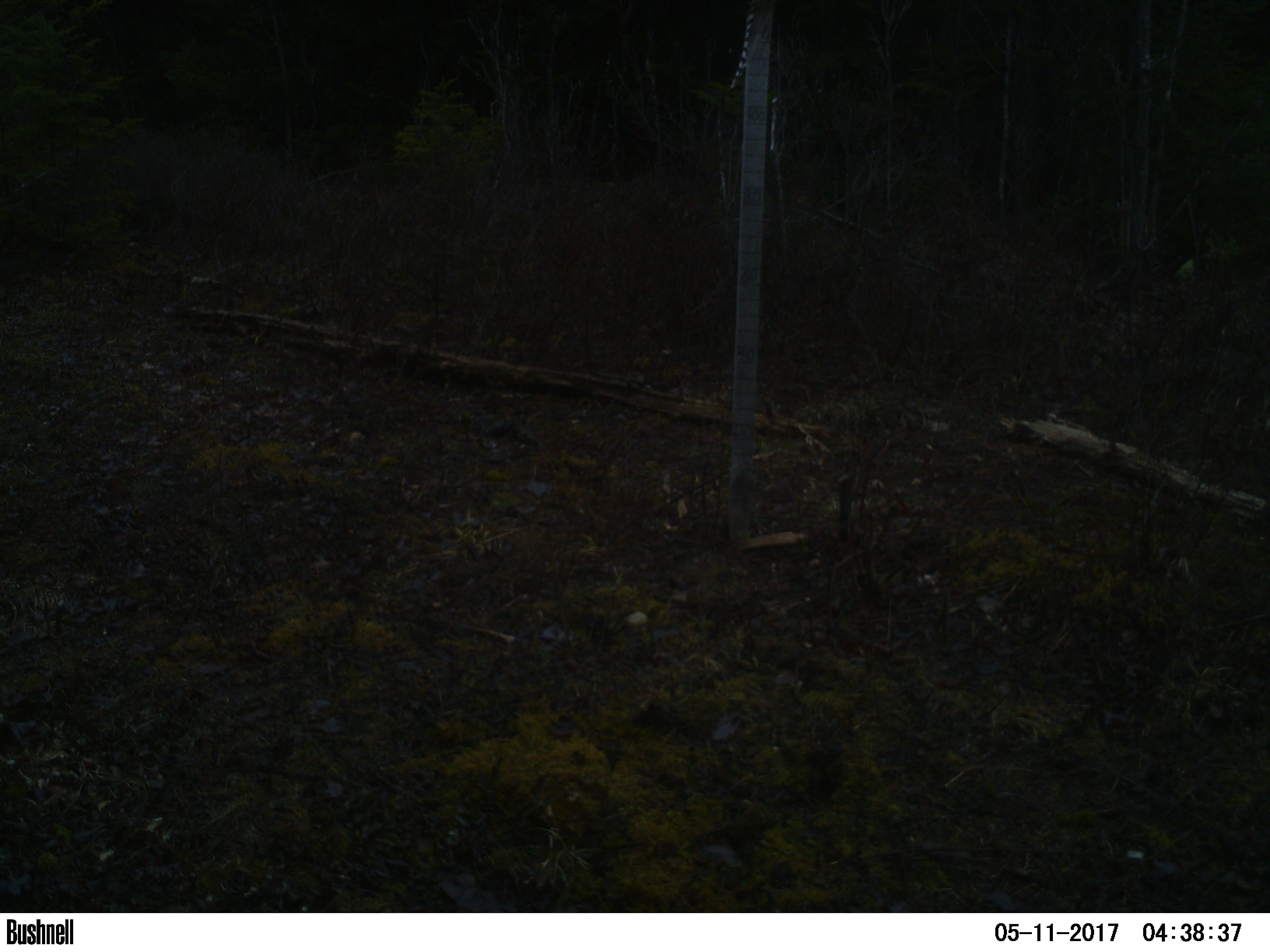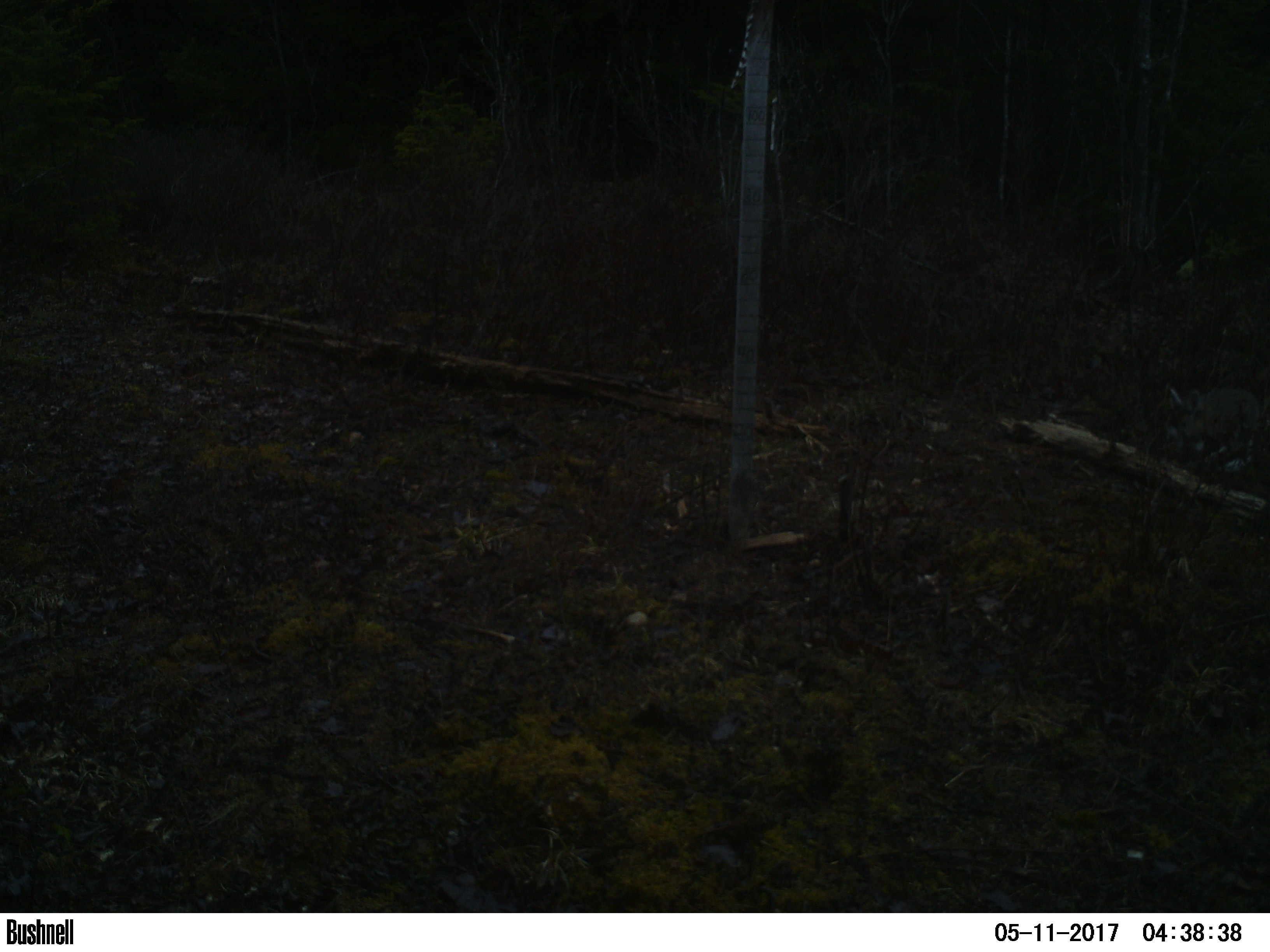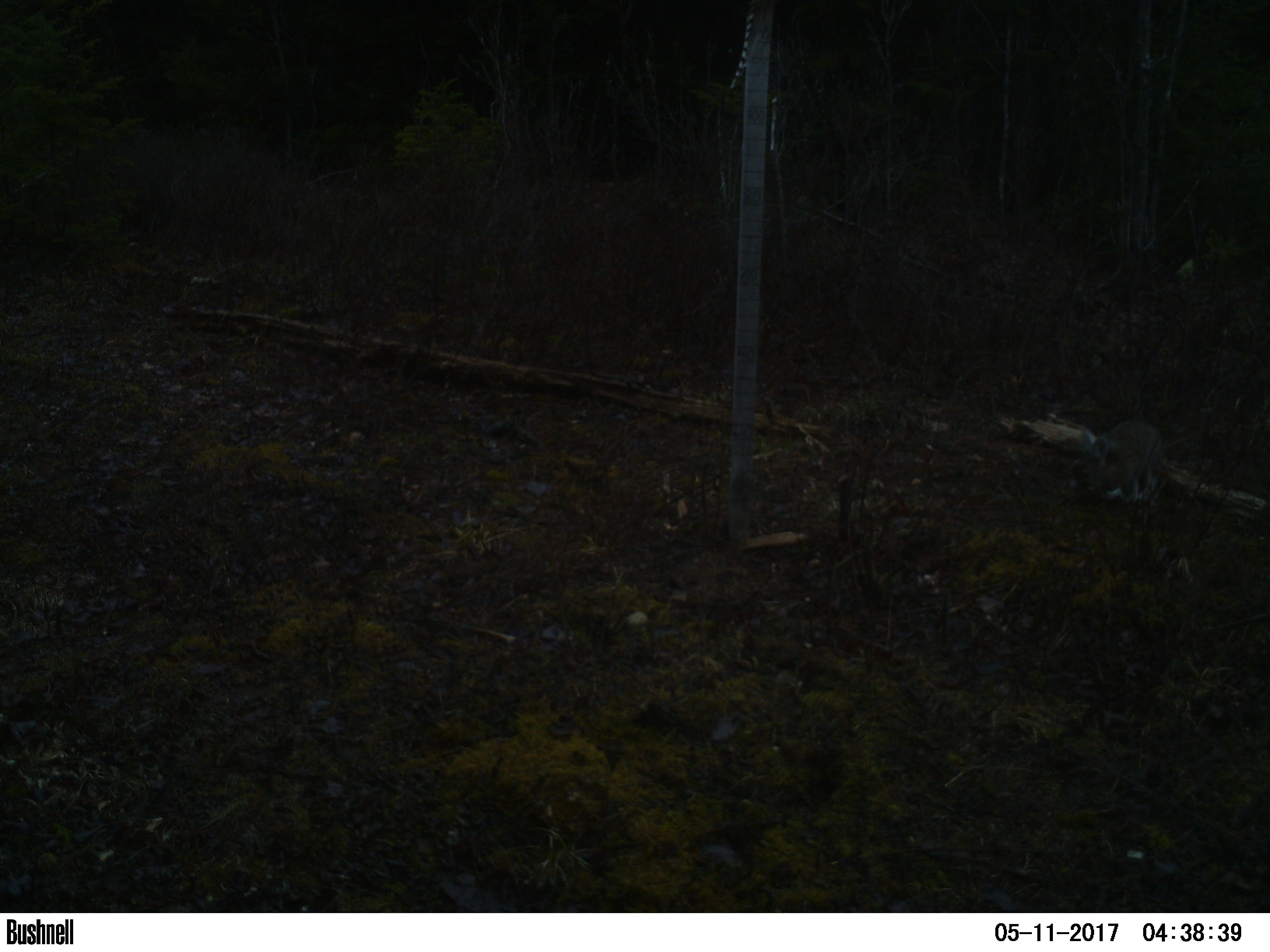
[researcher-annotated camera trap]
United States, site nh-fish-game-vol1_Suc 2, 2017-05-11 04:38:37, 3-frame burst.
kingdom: Animalia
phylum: Chordata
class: Mammalia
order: Lagomorpha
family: Leporidae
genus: Lepus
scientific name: Lepus americanus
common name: snowshoe hare